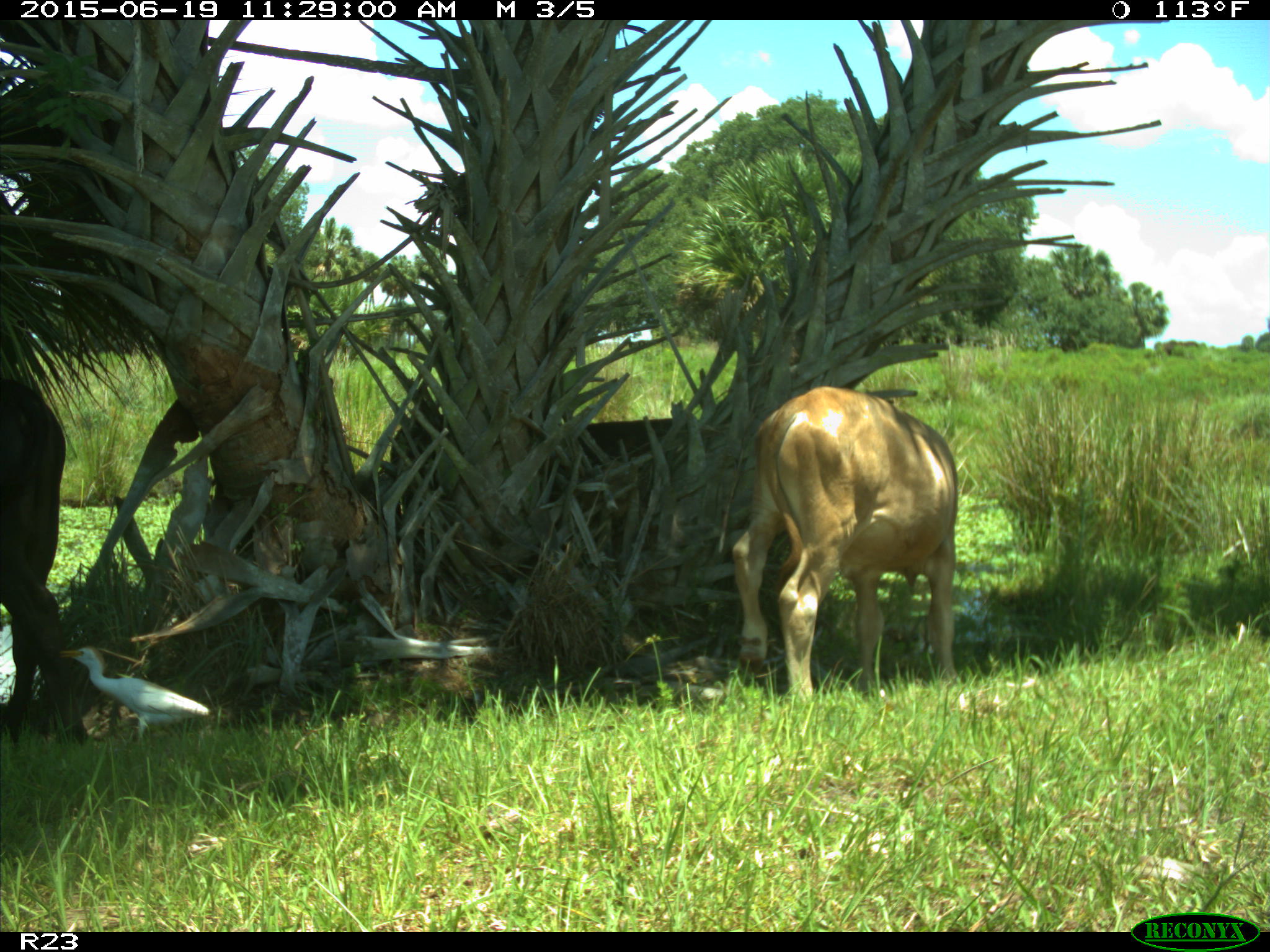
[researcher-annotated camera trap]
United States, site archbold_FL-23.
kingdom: Animalia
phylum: Chordata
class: Mammalia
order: Artiodactyla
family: Bovidae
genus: Bos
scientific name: Bos taurus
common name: domestic cow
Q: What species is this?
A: Bos taurus (domestic cow).